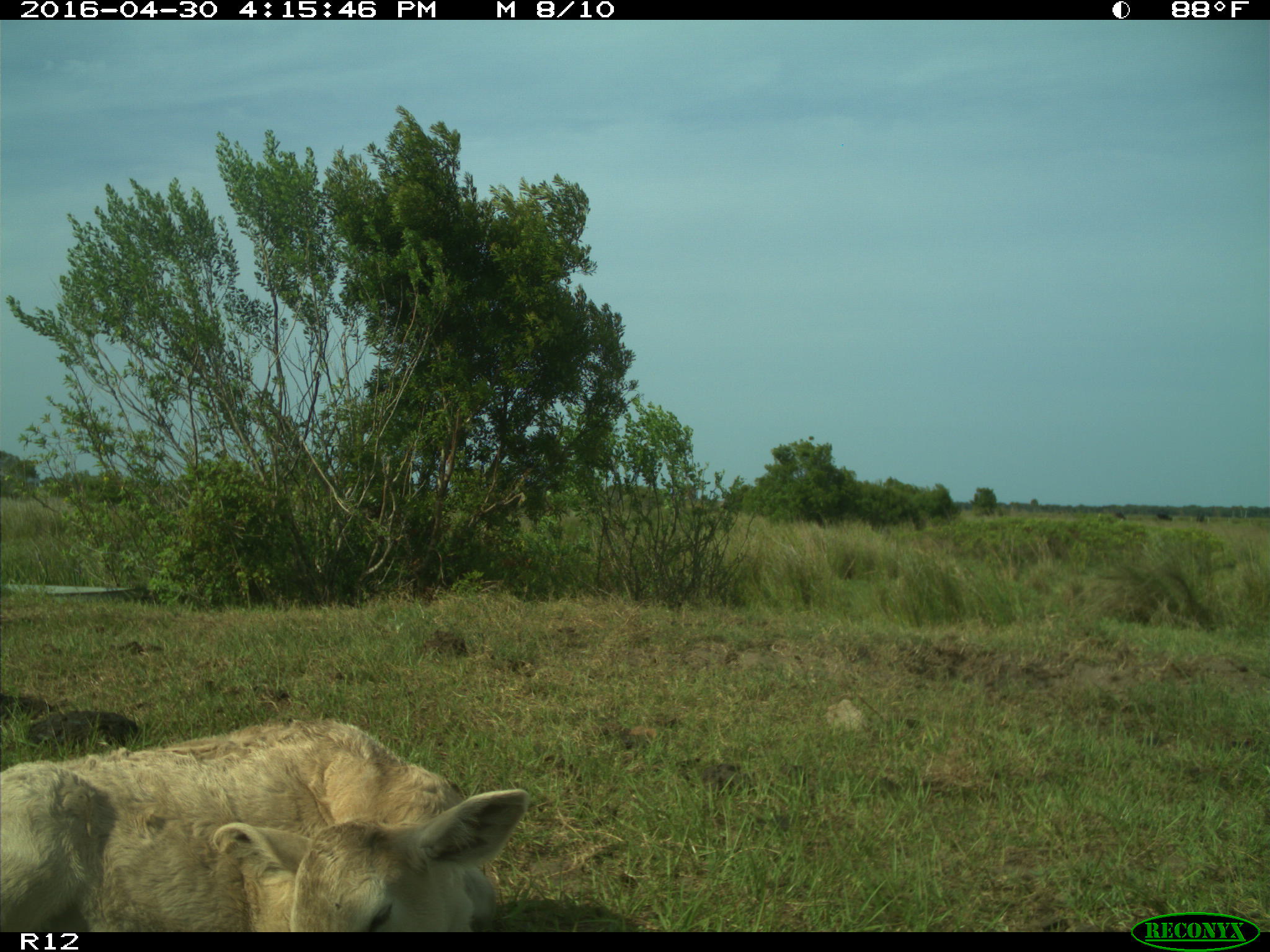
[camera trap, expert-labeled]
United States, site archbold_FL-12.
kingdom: Animalia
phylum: Chordata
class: Mammalia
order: Artiodactyla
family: Bovidae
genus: Bos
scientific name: Bos taurus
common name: domestic cow